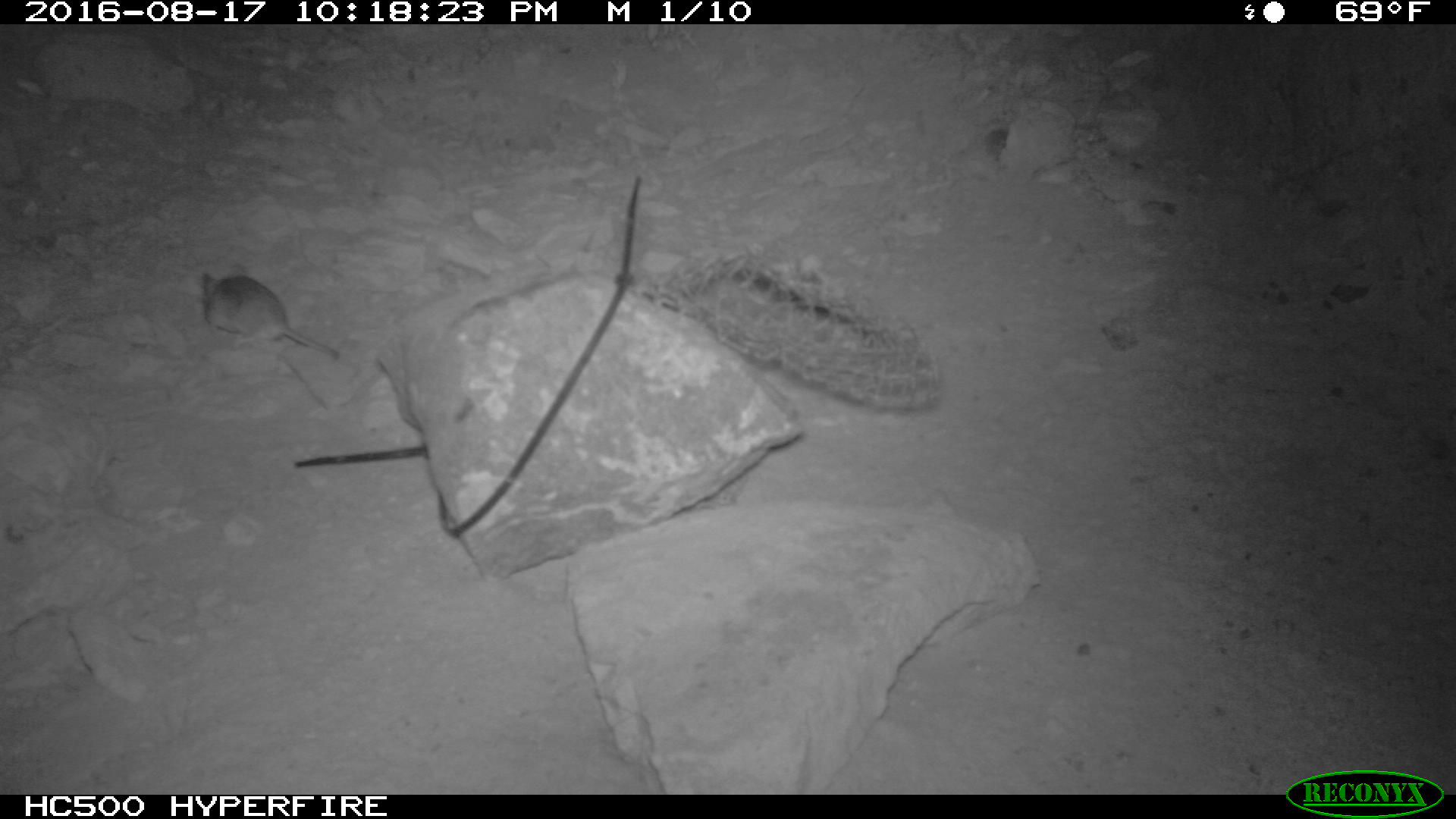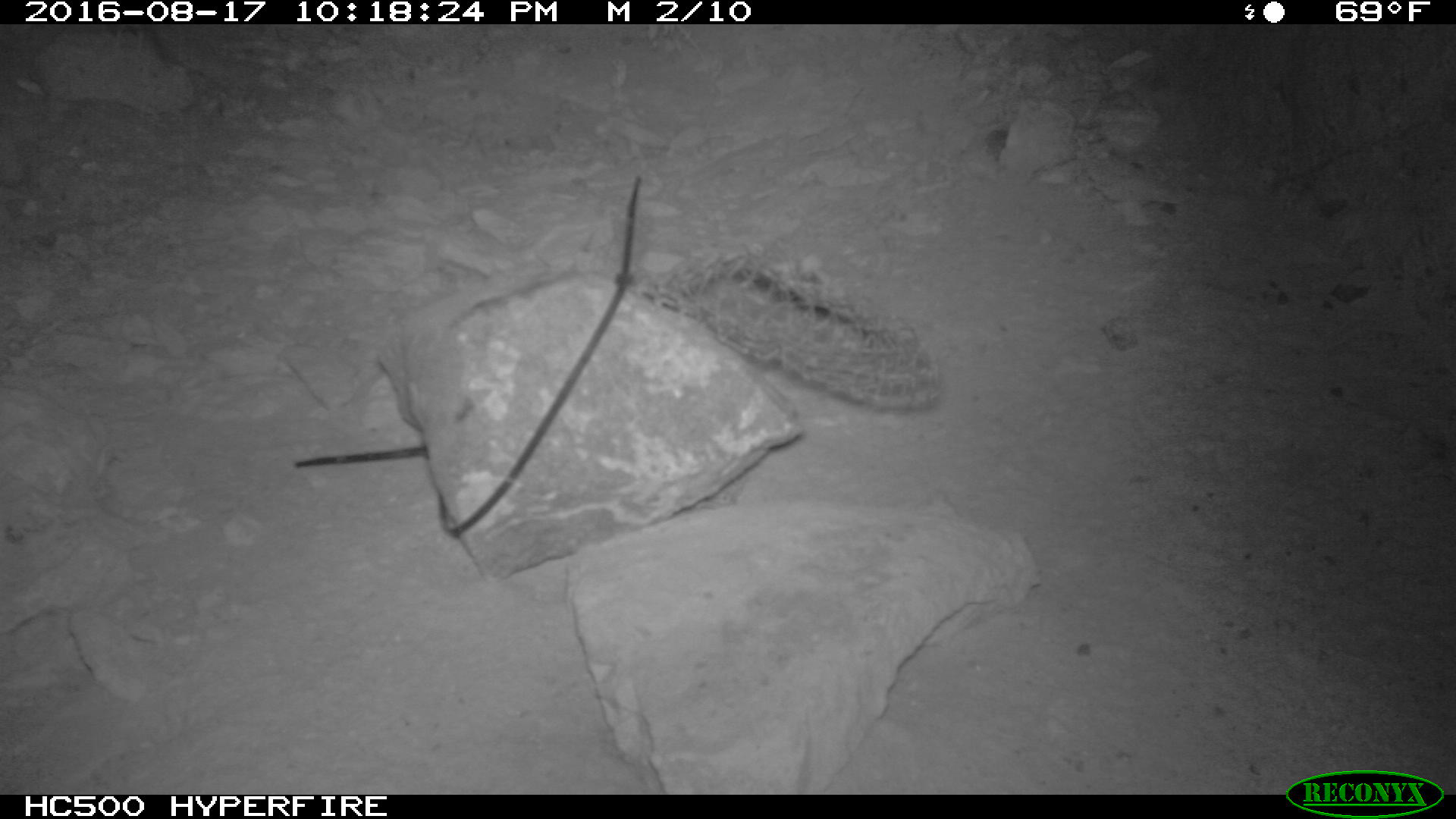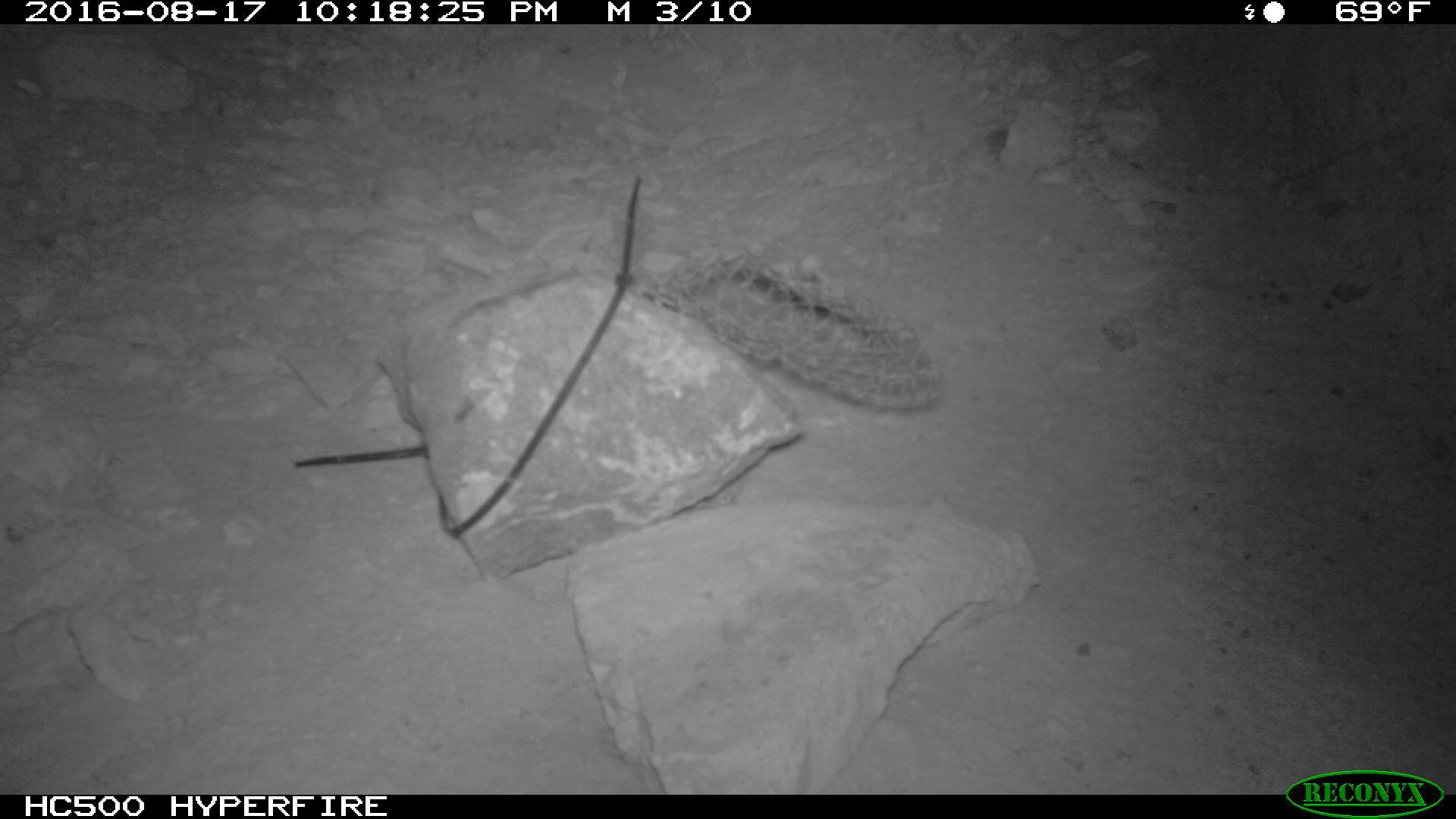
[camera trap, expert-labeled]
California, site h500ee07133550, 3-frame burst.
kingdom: Animalia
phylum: Chordata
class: Mammalia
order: Rodentia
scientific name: Rodentia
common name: rodent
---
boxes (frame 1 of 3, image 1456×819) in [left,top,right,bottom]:
rodent: [197,266,343,359]